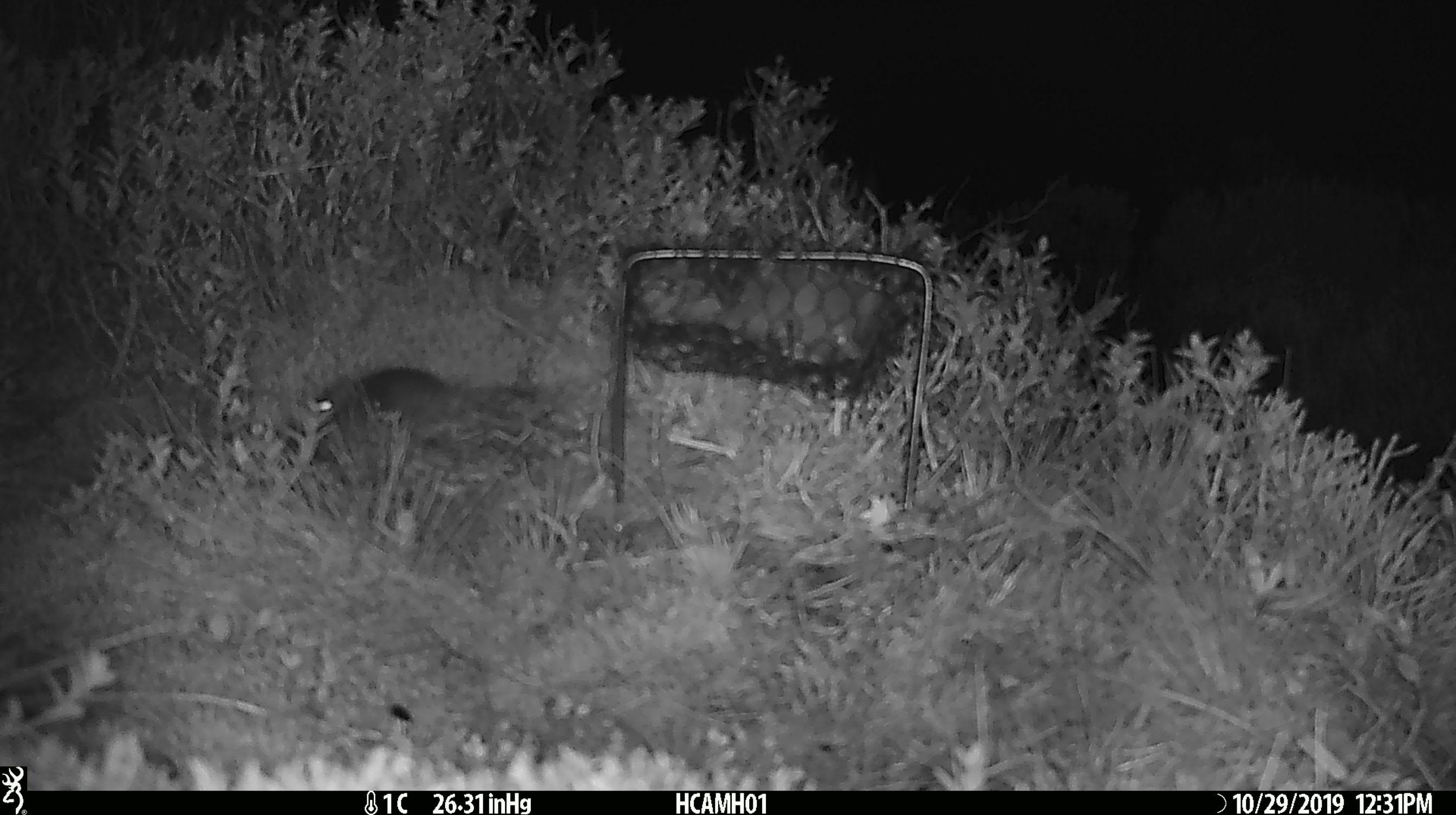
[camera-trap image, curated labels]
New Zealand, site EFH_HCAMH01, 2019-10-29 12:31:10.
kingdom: Animalia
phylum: Chordata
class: Mammalia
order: Rodentia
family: Muridae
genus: Mus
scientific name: Mus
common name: mouse